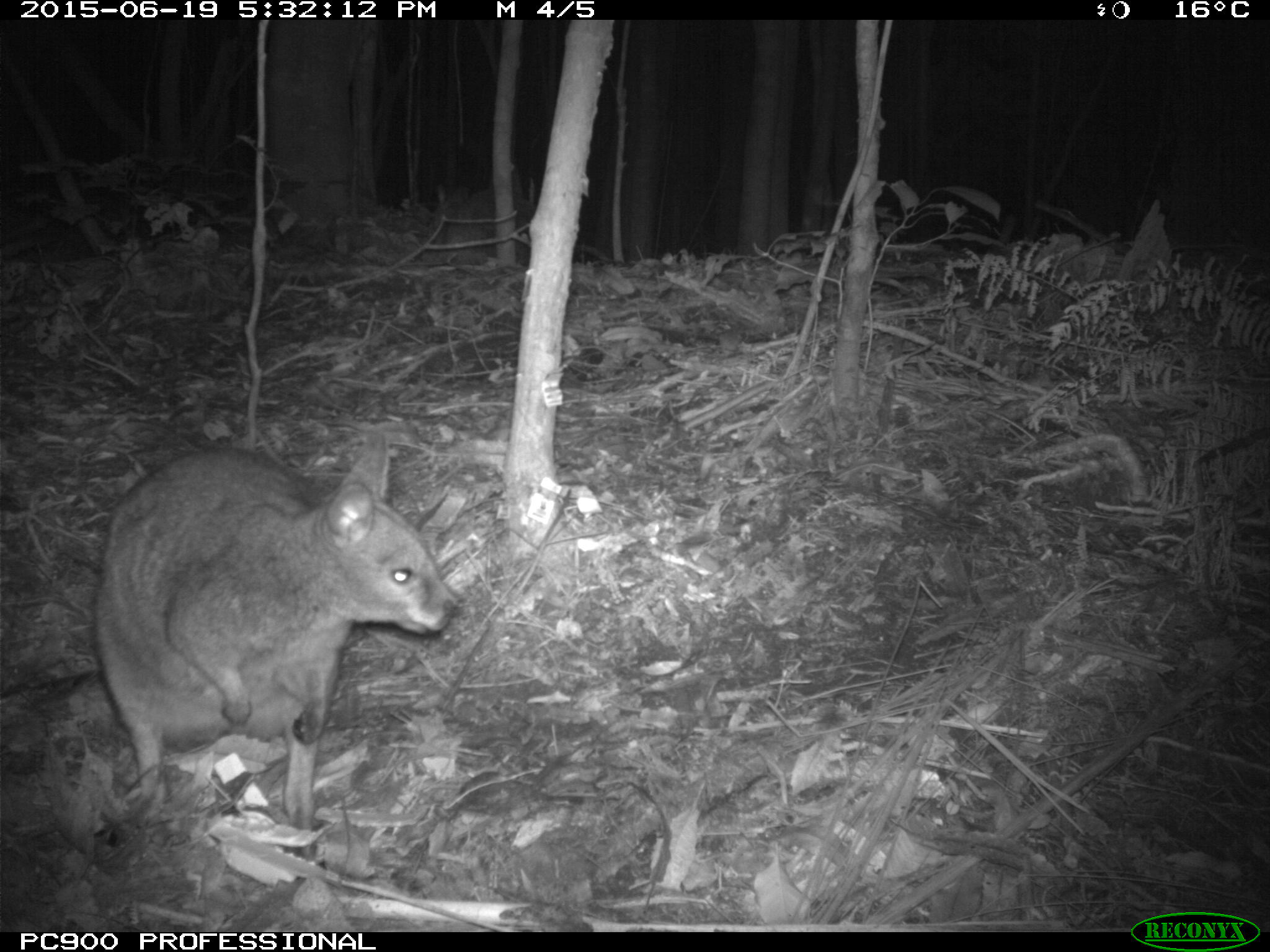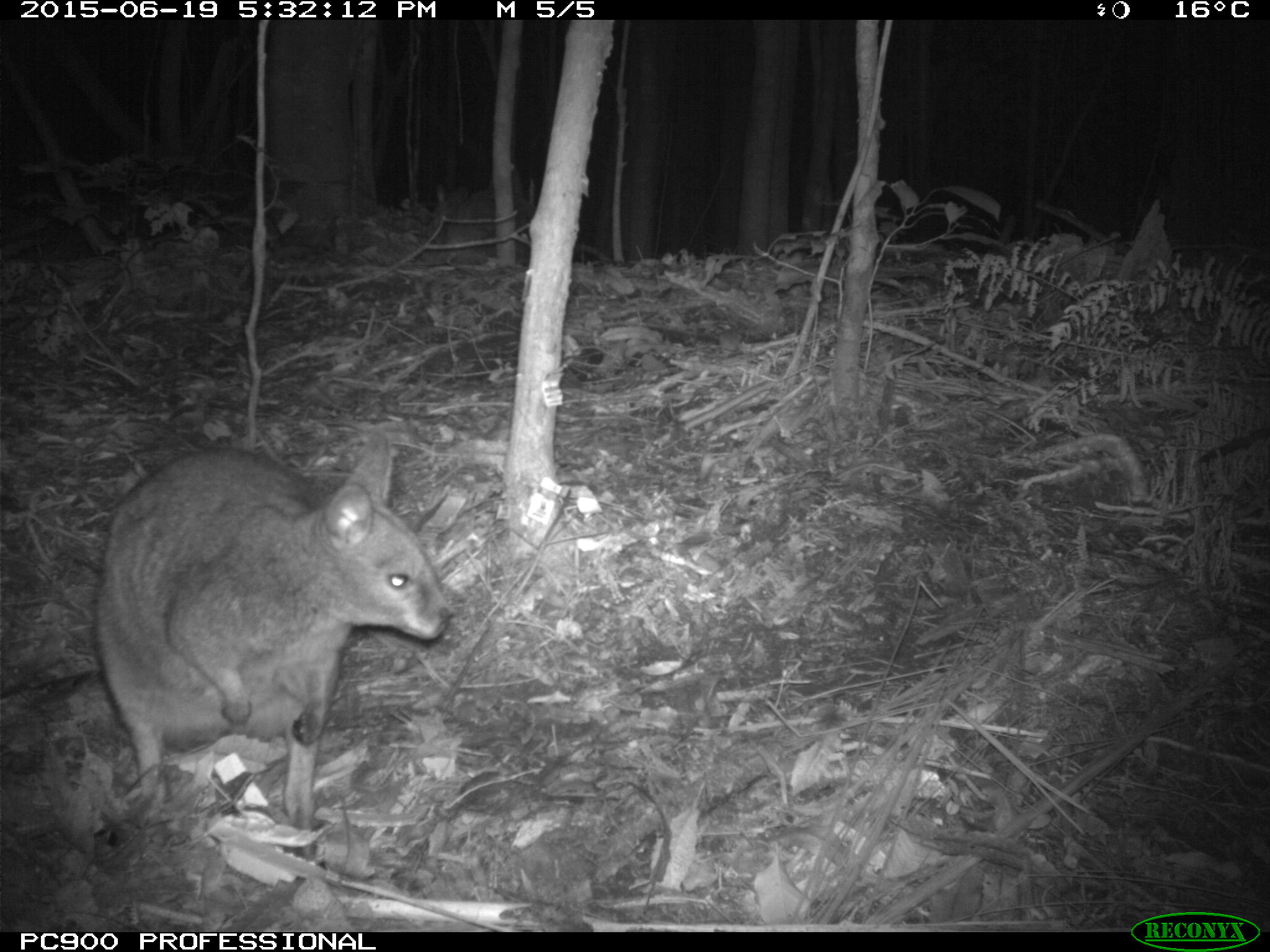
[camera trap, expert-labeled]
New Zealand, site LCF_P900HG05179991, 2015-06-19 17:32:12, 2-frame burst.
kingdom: Animalia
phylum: Chordata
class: Mammalia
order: Diprotodontia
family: Macropodidae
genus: Notamacropus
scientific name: Notamacropus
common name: wallaby